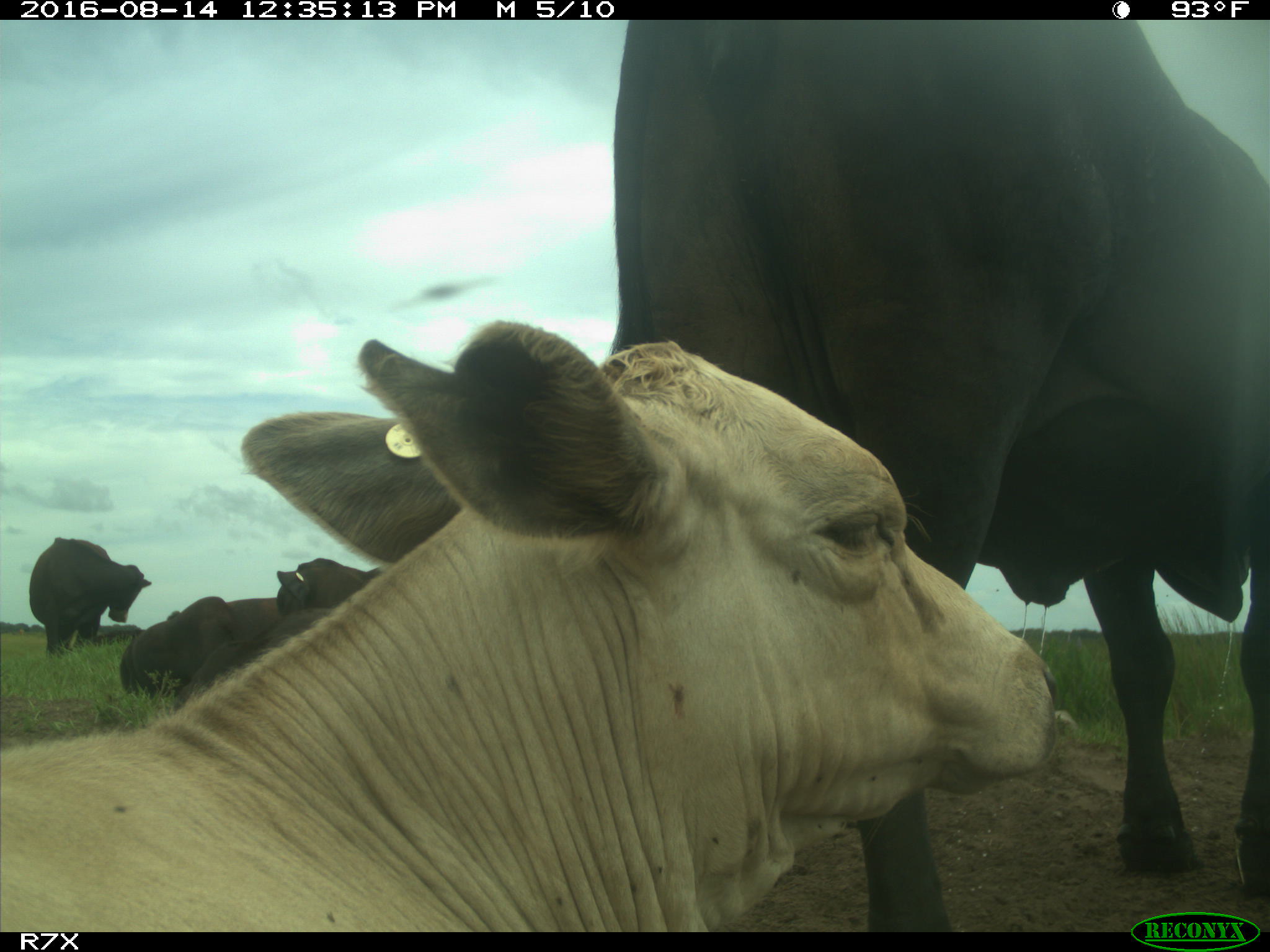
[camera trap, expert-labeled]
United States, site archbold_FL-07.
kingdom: Animalia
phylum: Chordata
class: Mammalia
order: Artiodactyla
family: Bovidae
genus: Bos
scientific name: Bos taurus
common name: domestic cow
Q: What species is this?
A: Bos taurus (domestic cow).